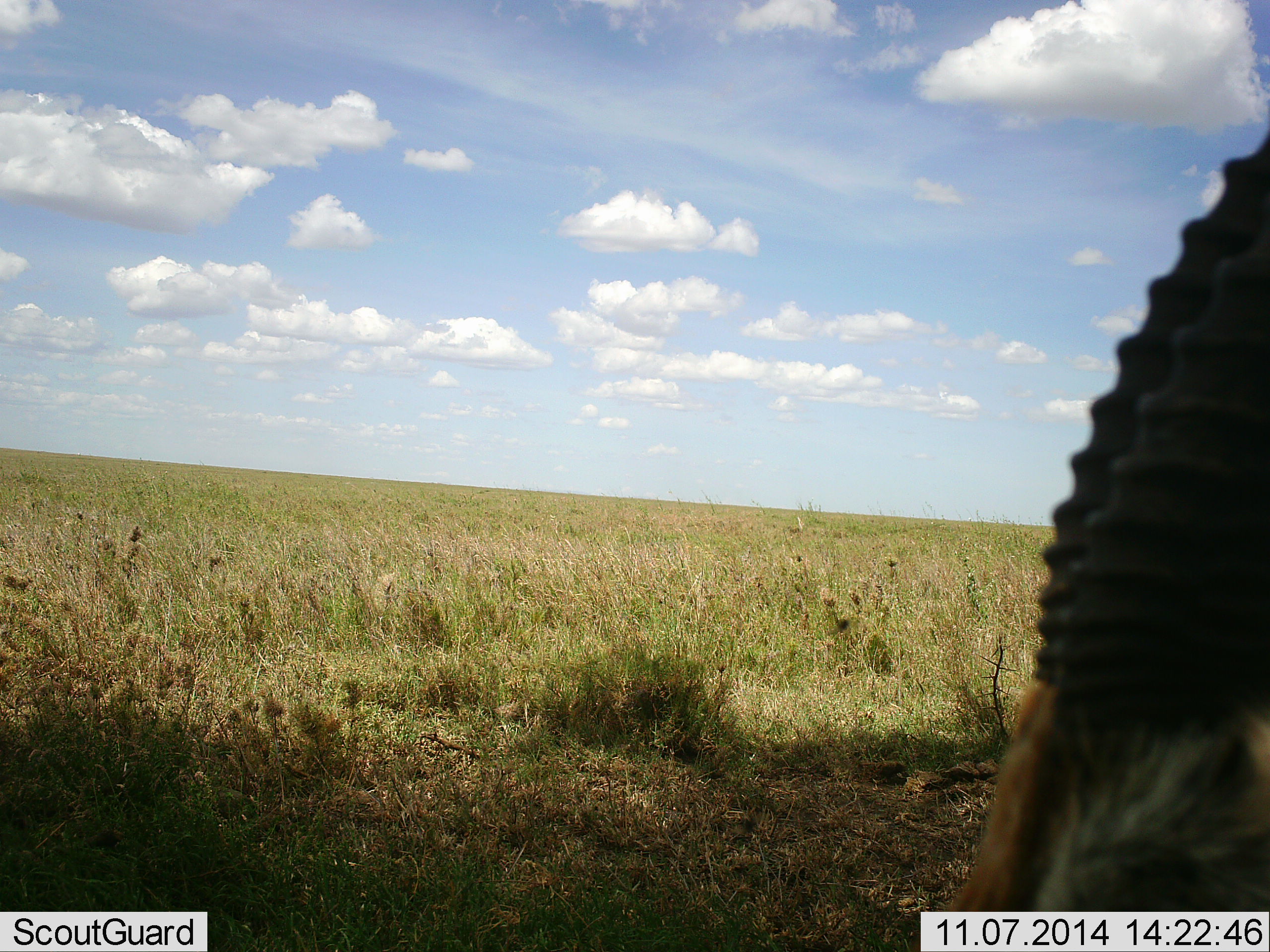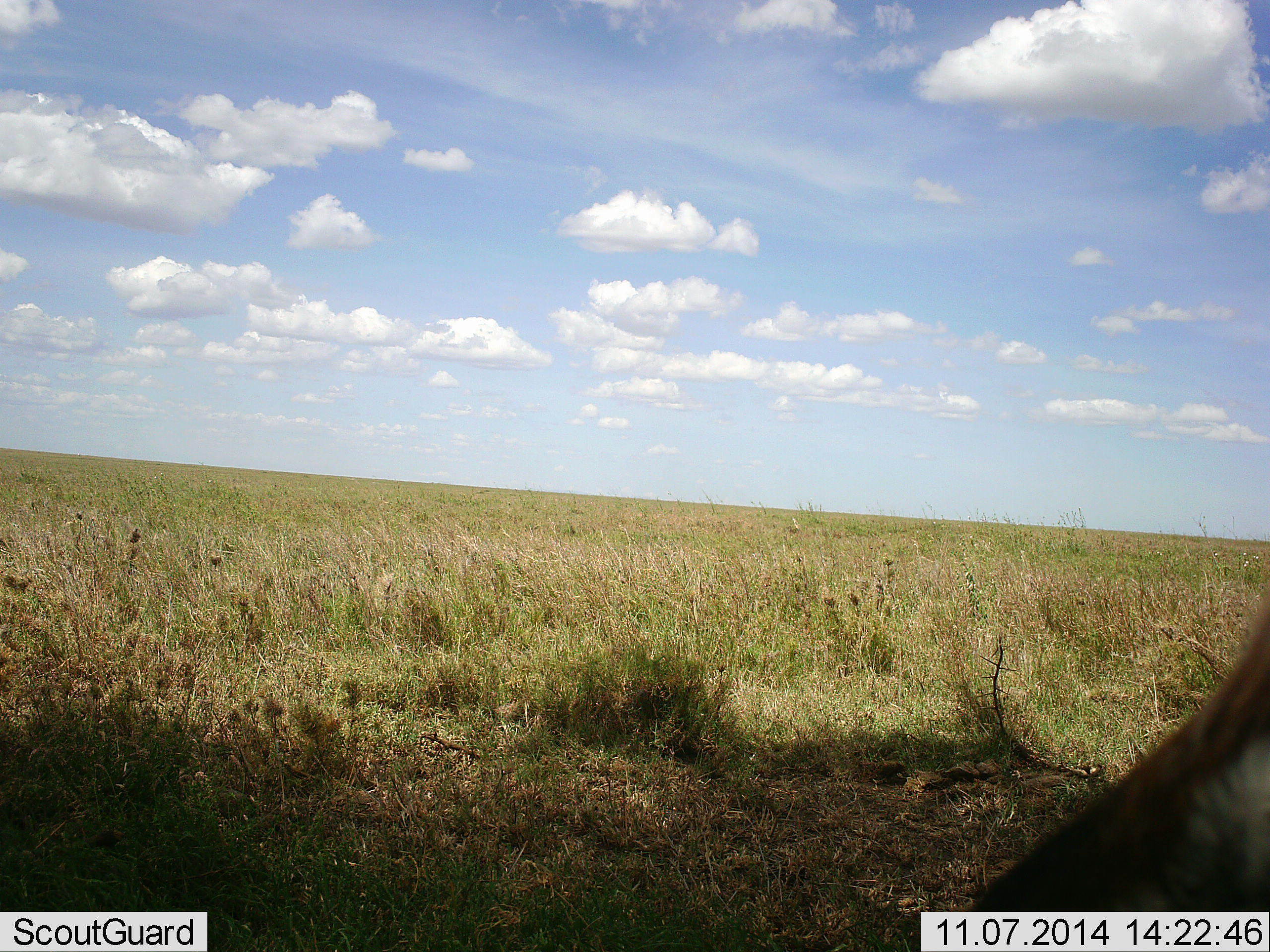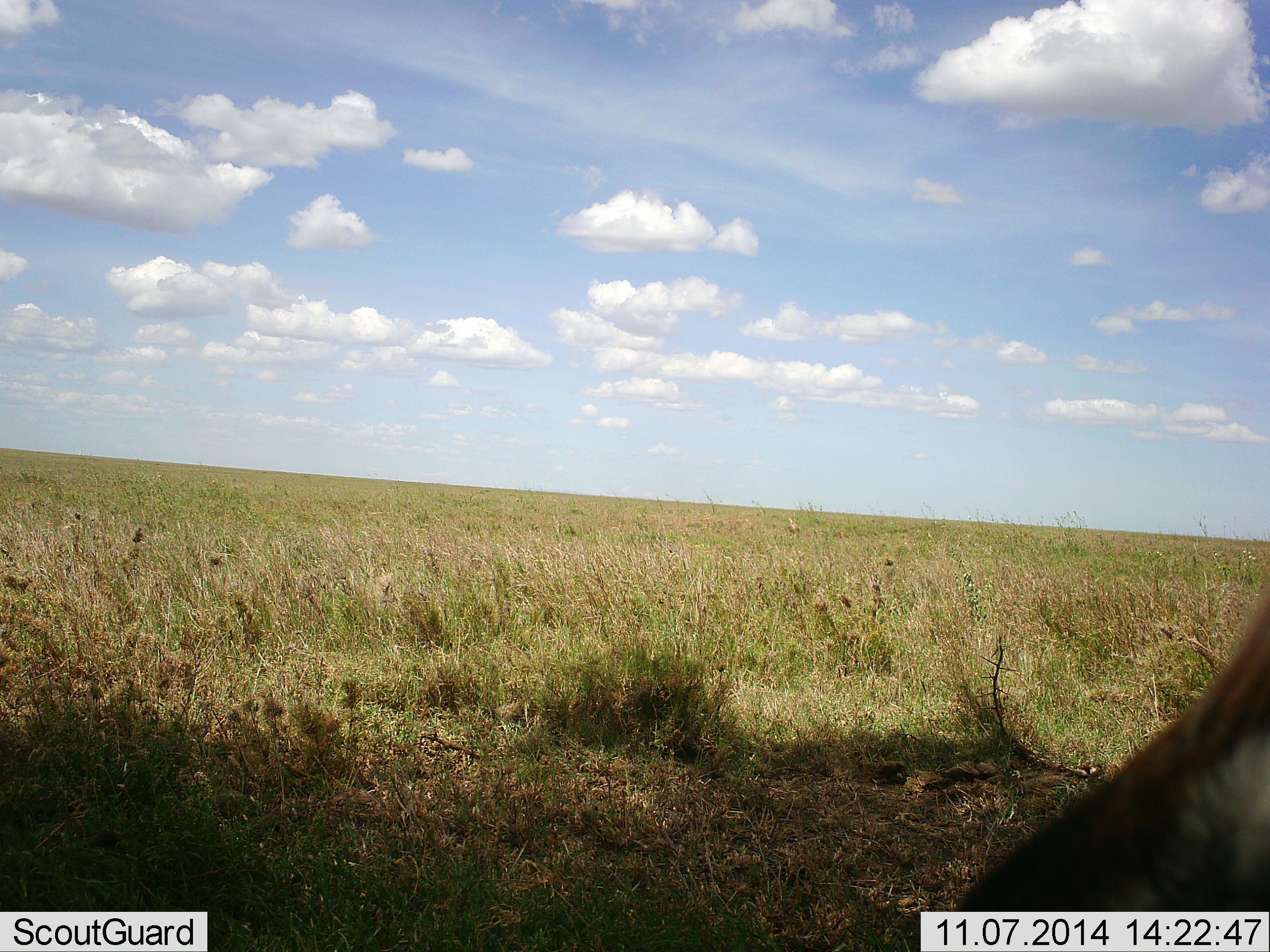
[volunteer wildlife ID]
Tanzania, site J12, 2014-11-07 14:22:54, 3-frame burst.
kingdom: Animalia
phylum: Chordata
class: Mammalia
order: Artiodactyla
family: Bovidae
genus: Eudorcas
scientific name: Eudorcas thomsonii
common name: thomson's gazelle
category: gazellethomsons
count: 1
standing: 12%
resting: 12%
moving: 50%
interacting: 0%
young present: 0%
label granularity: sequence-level